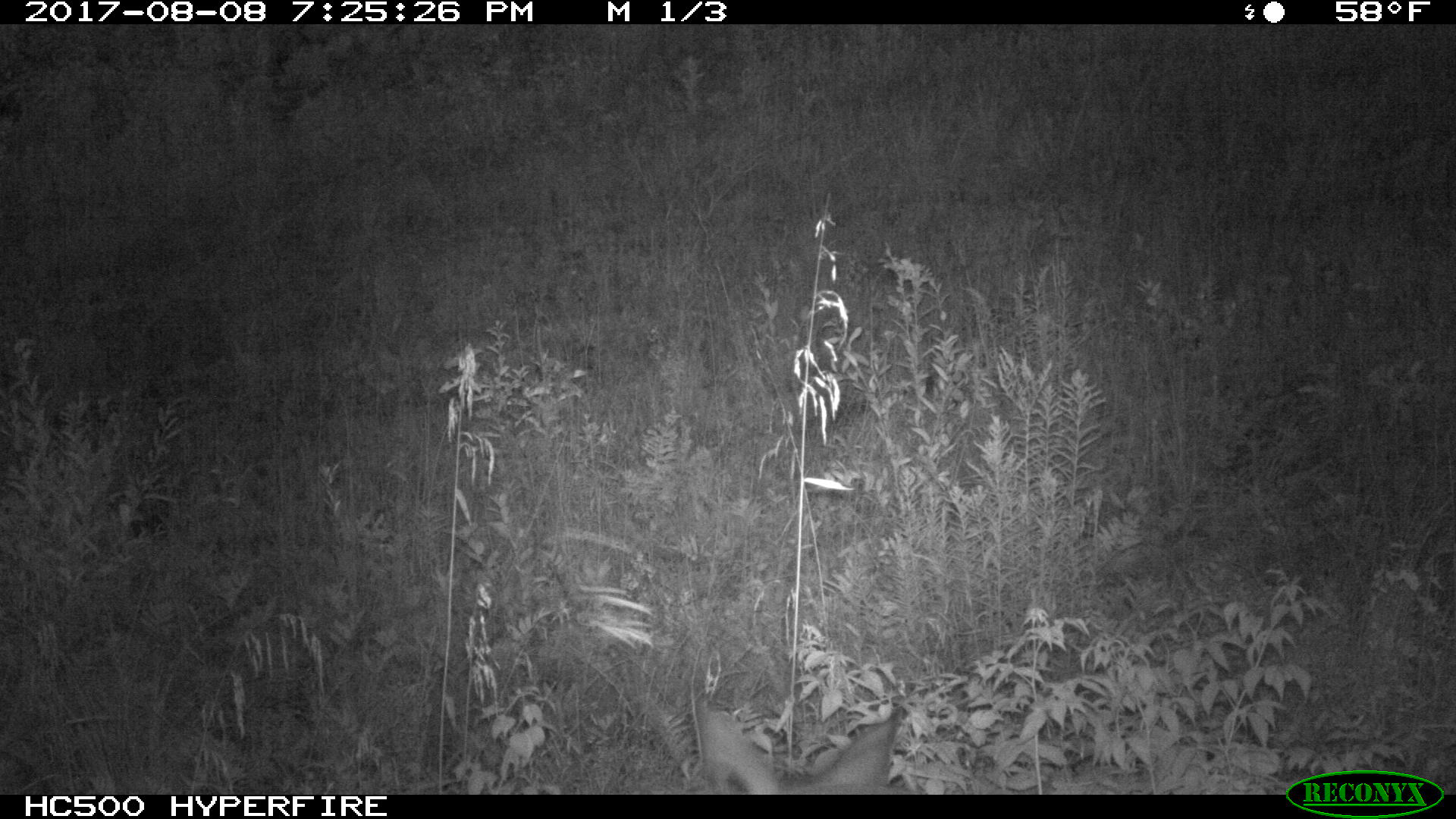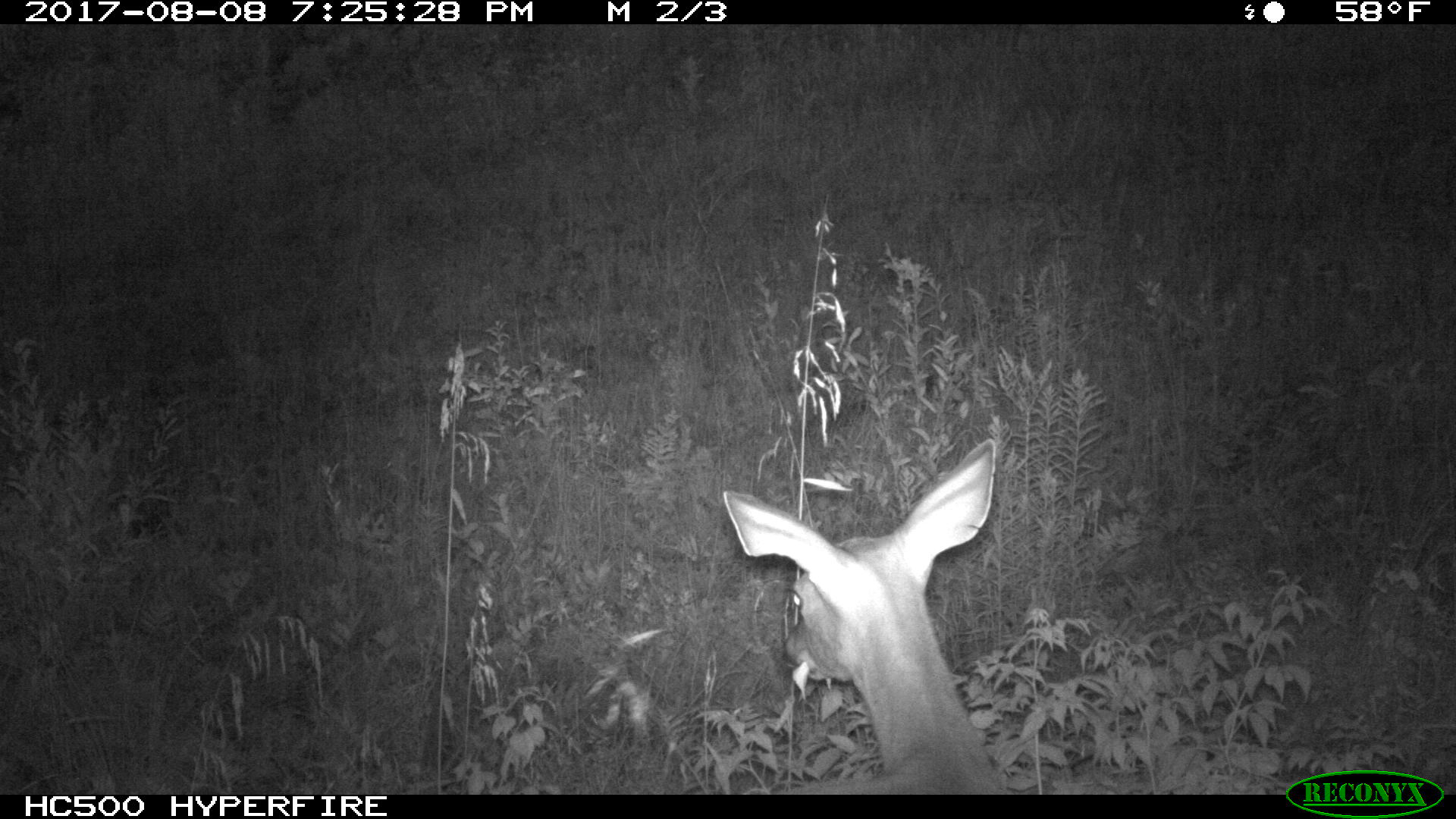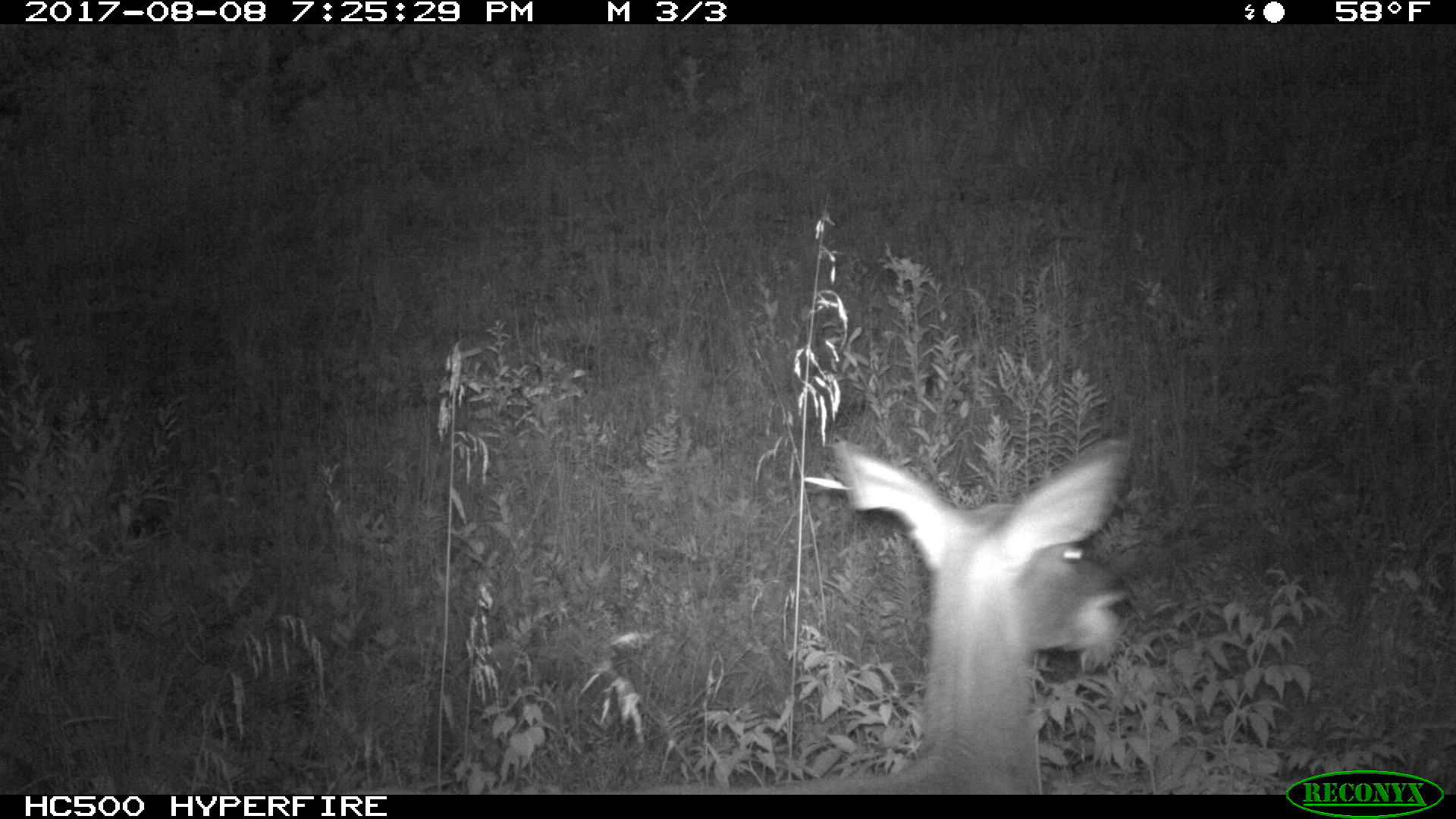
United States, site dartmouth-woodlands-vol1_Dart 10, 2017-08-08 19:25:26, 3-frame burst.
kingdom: Animalia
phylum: Chordata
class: Mammalia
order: Artiodactyla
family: Cervidae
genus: Odocoileus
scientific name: Odocoileus virginianus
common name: white-tailed deer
White-tailed deer (Odocoileus virginianus).